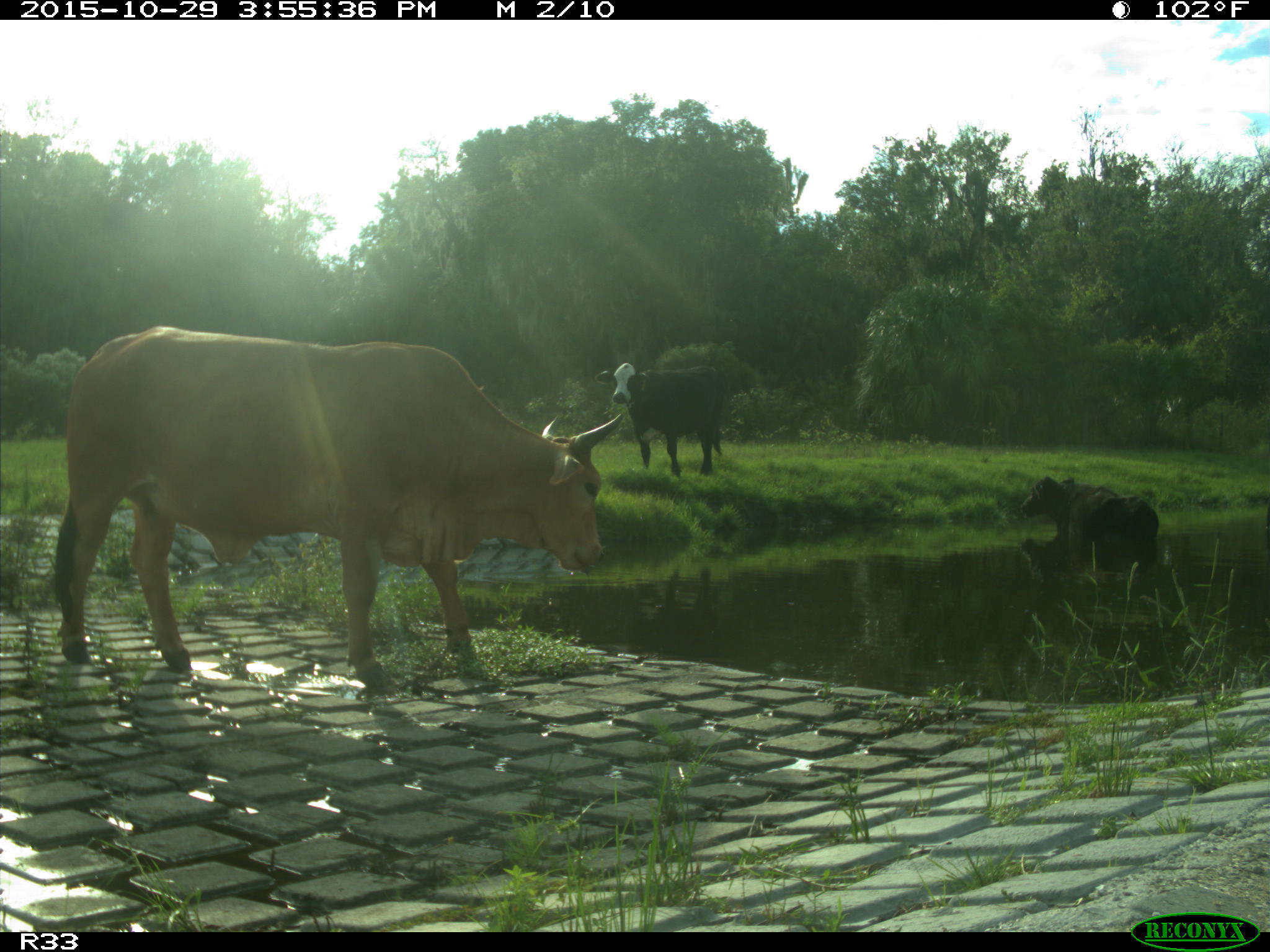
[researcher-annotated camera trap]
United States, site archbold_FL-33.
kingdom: Animalia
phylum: Chordata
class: Mammalia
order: Artiodactyla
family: Bovidae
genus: Bos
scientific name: Bos taurus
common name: domestic cow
Bos taurus (domestic cow).